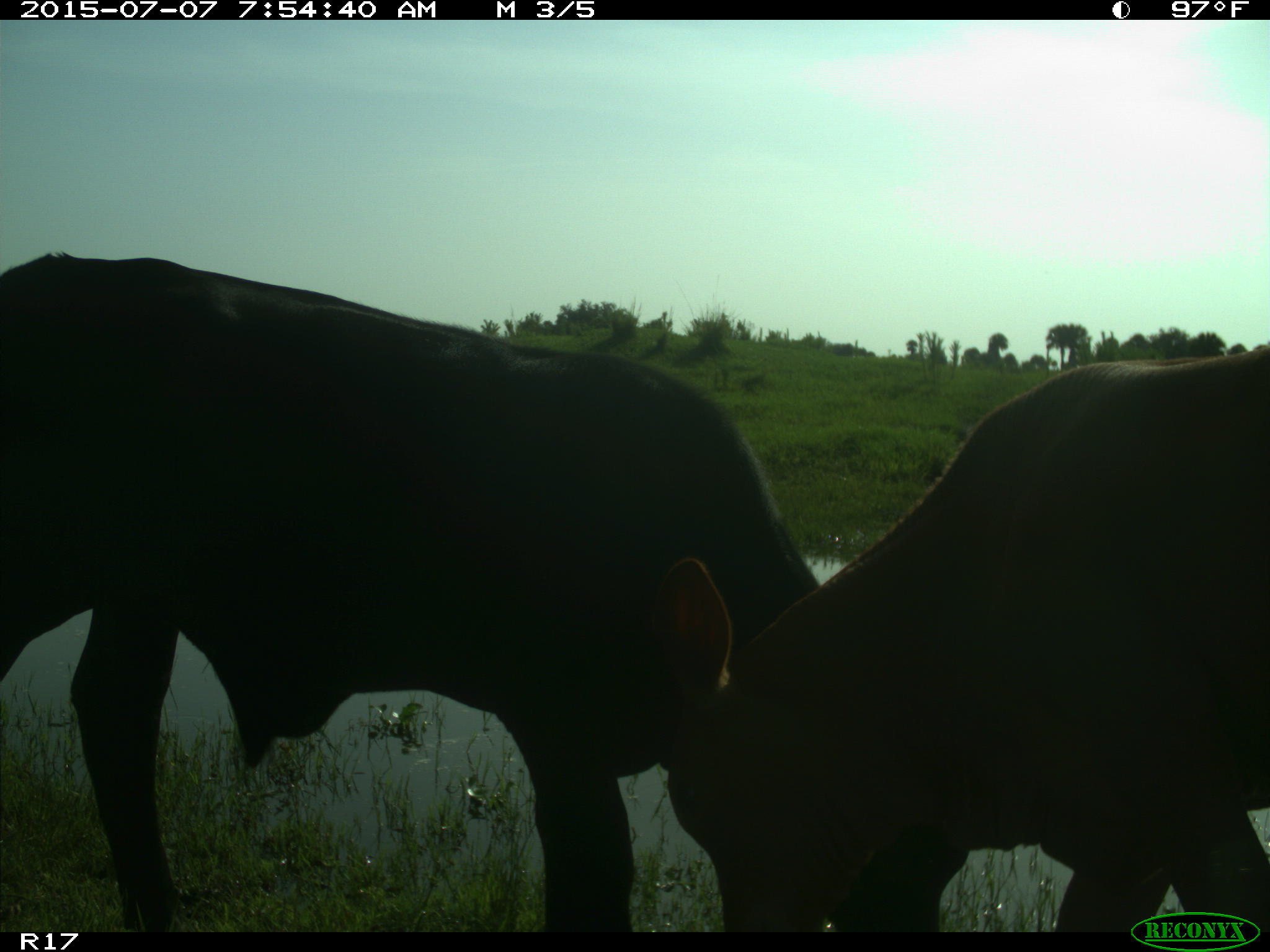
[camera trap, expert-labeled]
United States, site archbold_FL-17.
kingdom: Animalia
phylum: Chordata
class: Mammalia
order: Artiodactyla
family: Bovidae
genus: Bos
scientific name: Bos taurus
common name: domestic cow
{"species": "Bos taurus (domestic cow)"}